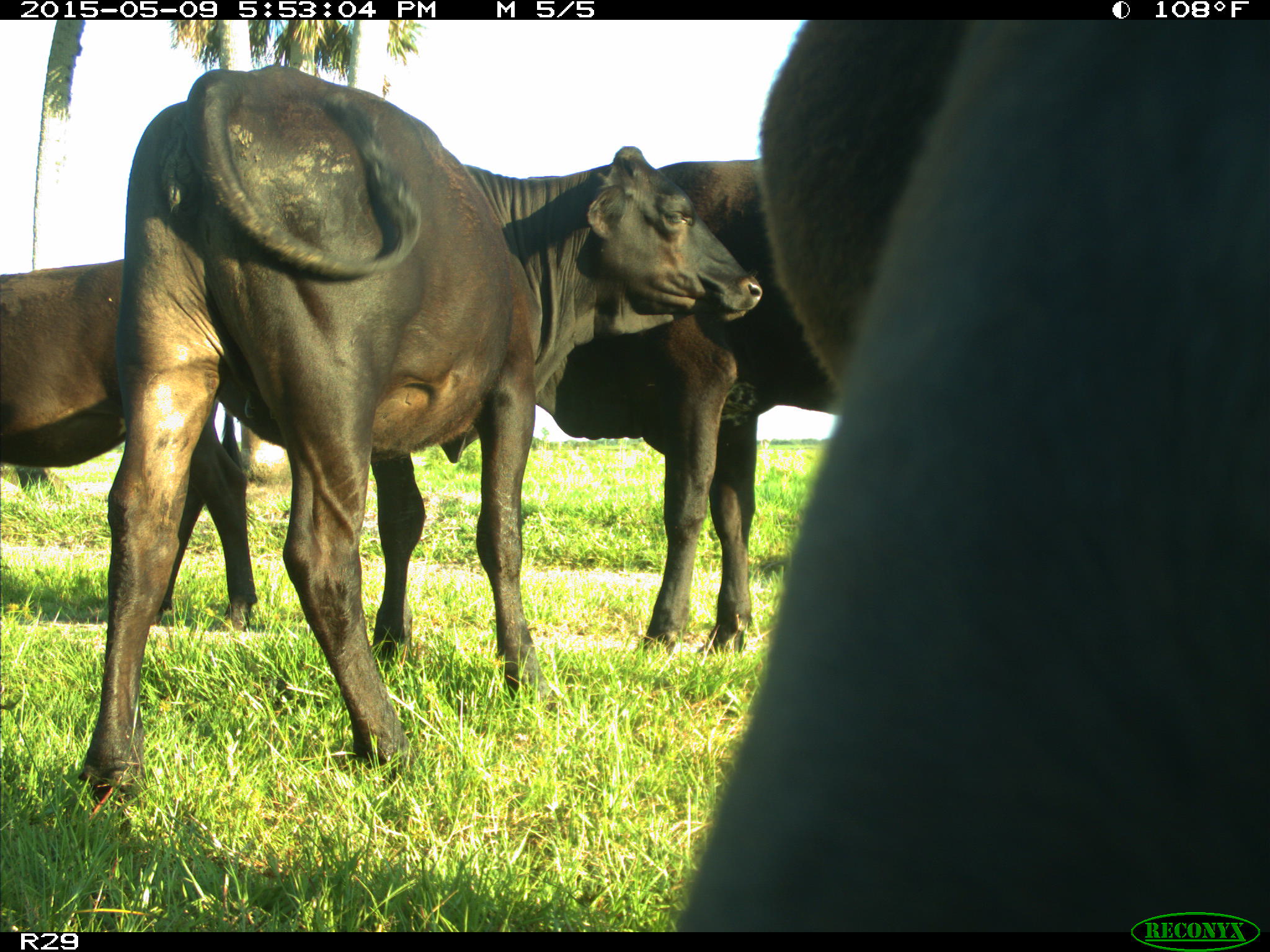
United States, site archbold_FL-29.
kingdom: Animalia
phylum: Chordata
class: Mammalia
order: Artiodactyla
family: Bovidae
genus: Bos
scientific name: Bos taurus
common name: domestic cow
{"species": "Bos taurus (domestic cow)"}